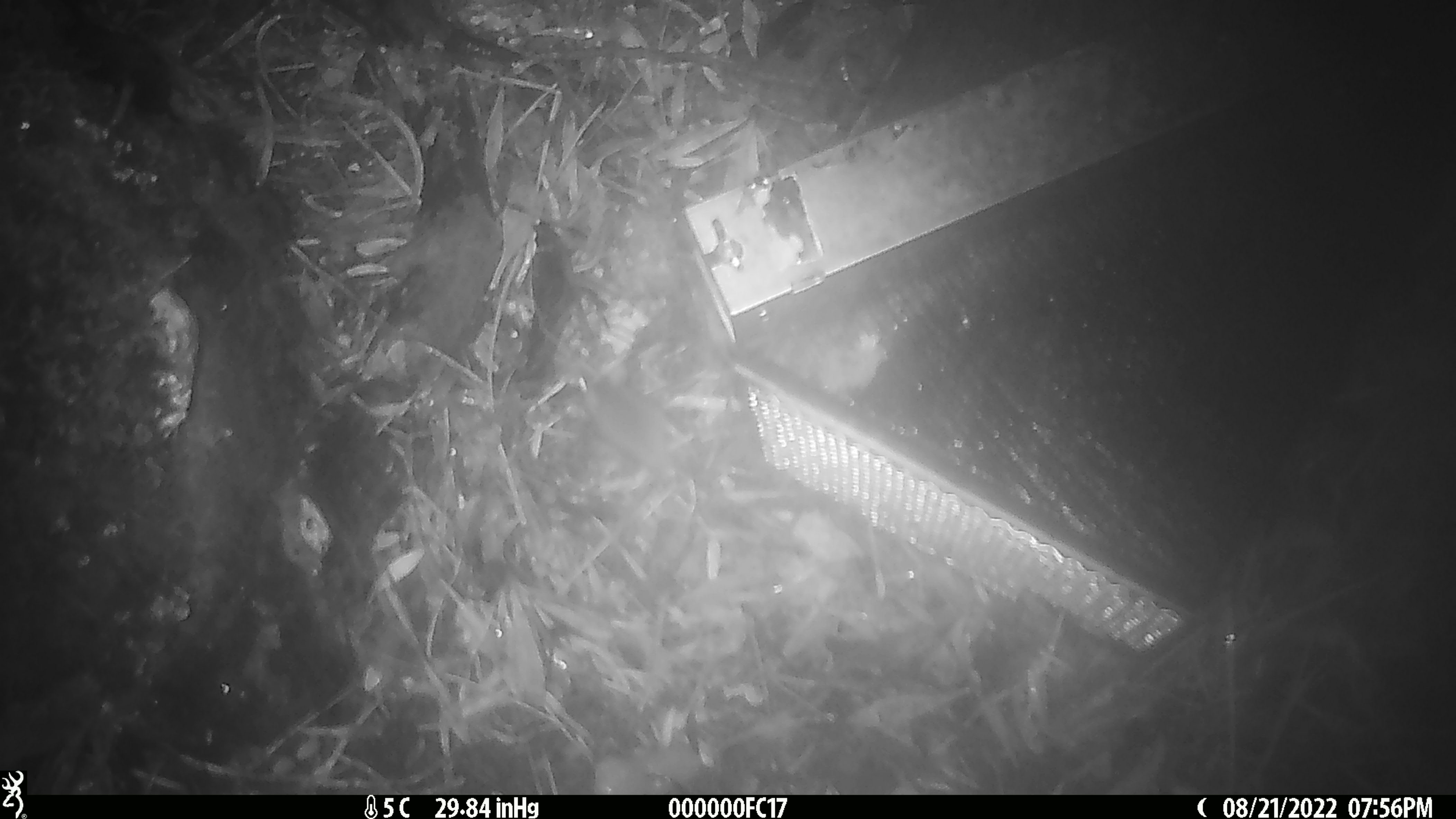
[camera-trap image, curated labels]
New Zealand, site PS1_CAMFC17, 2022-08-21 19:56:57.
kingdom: Animalia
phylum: Chordata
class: Mammalia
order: Rodentia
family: Muridae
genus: Mus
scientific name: Mus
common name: mouse